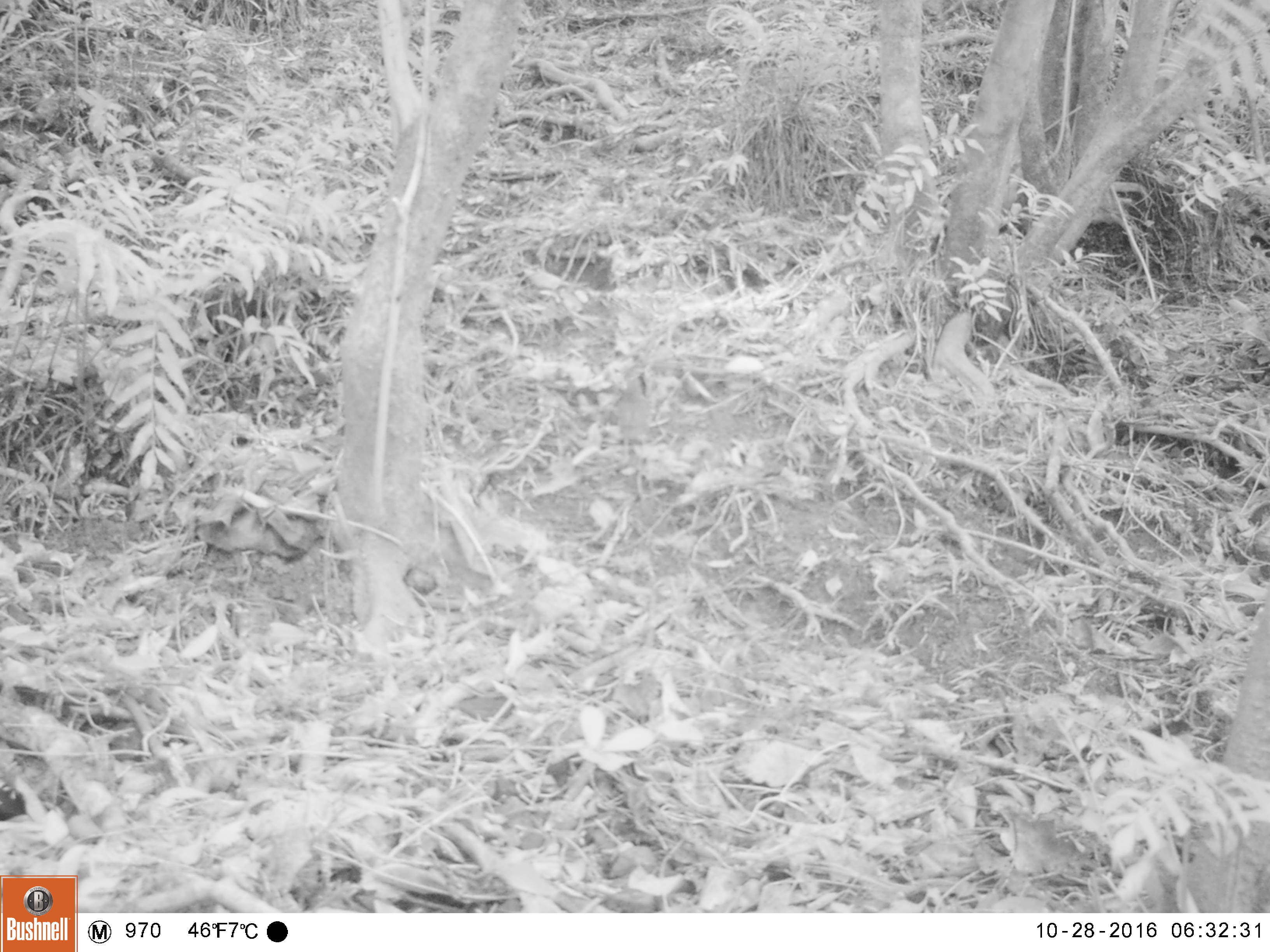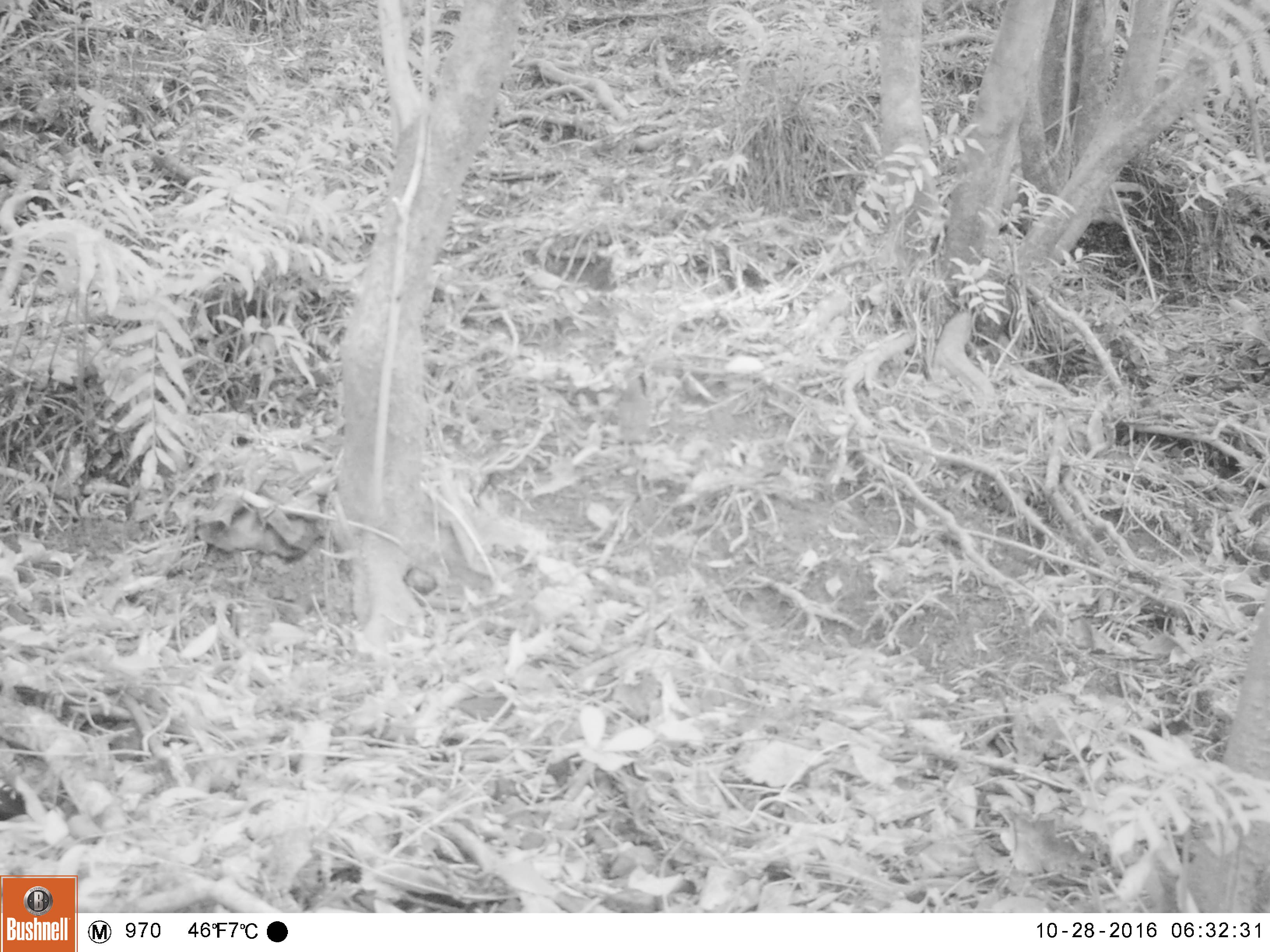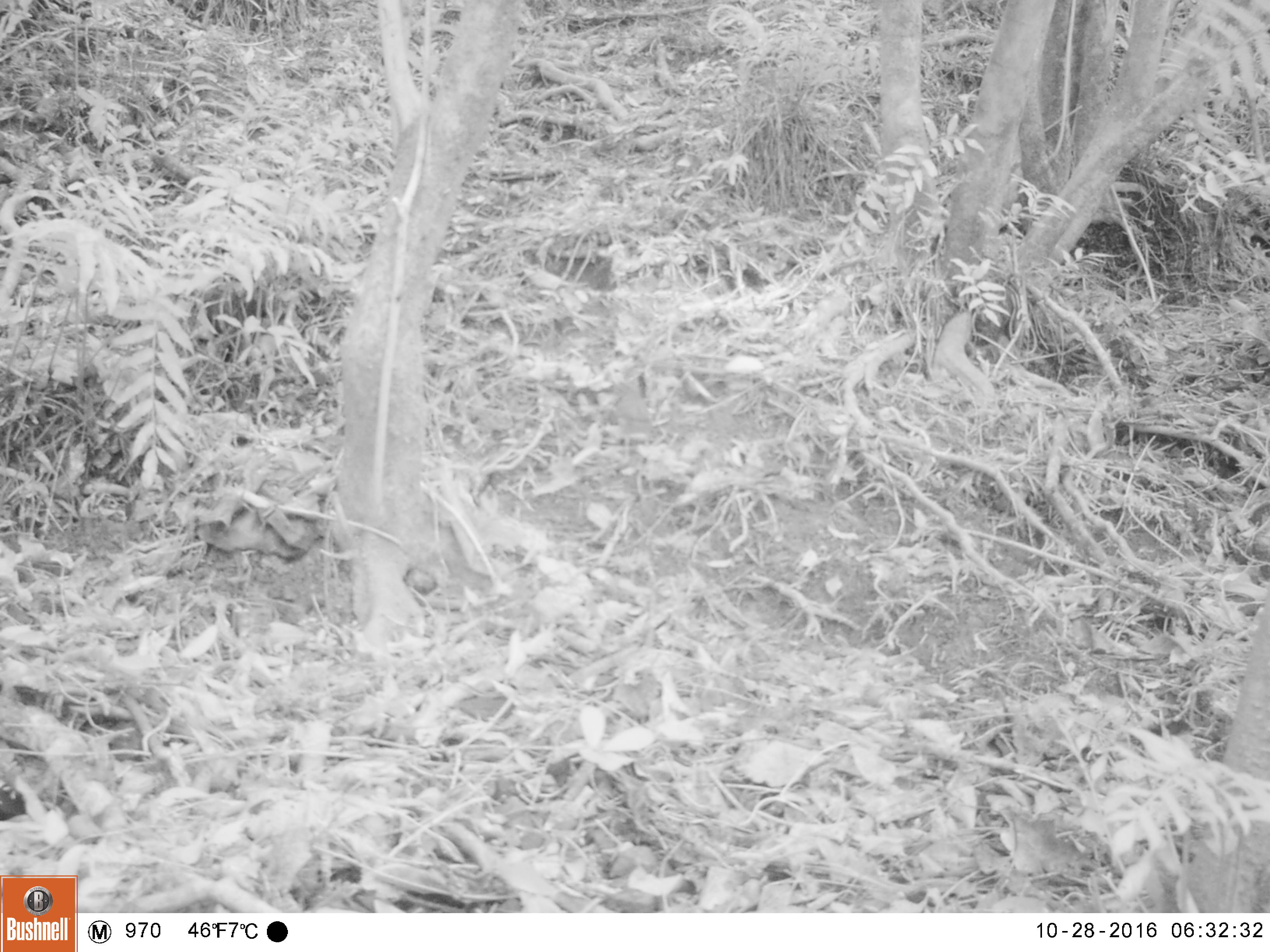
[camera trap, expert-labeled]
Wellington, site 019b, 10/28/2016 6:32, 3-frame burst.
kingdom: Animalia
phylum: Chordata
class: Aves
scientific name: Aves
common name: bird